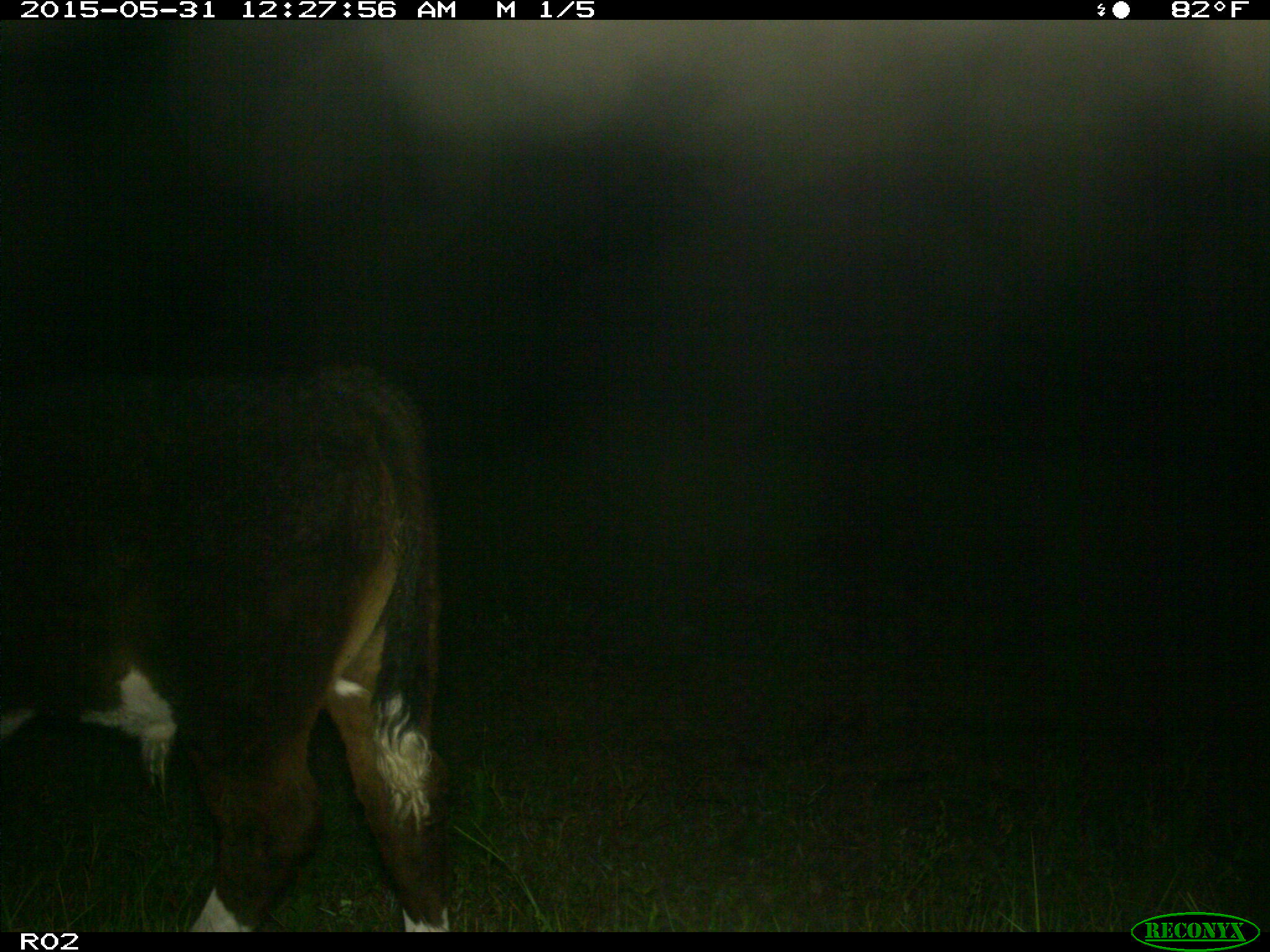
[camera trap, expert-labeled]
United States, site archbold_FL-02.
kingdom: Animalia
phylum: Chordata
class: Mammalia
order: Artiodactyla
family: Bovidae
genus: Bos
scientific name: Bos taurus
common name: domestic cow